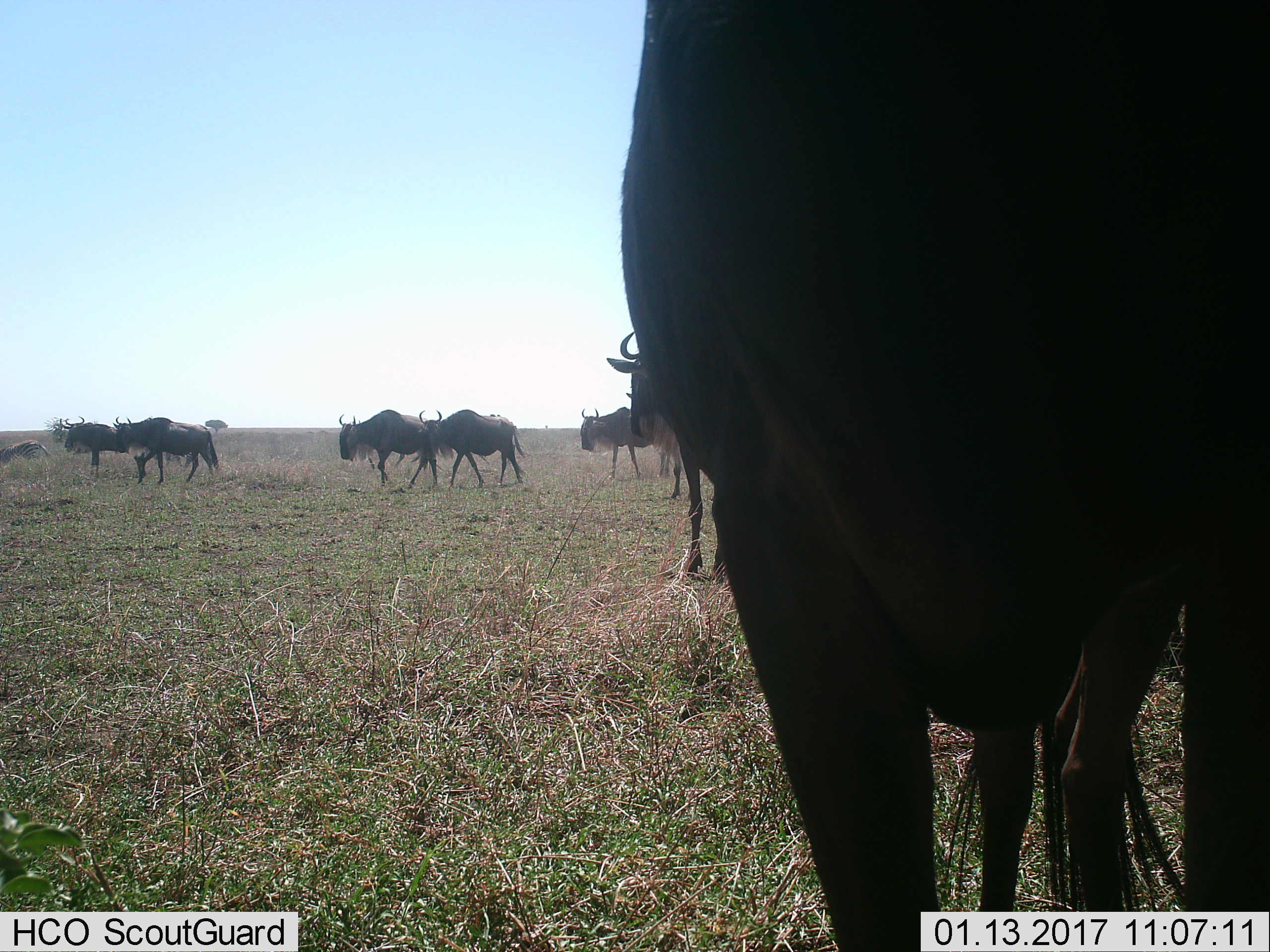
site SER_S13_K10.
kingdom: Animalia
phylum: Chordata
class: Mammalia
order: Artiodactyla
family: Bovidae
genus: Connochaetes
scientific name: Connochaetes taurinus taurinus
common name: blue wildebeest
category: wildebeestblue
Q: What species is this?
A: Wildebeestblue (blue wildebeest) (Connochaetes taurinus taurinus).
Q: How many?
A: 7.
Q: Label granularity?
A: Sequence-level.